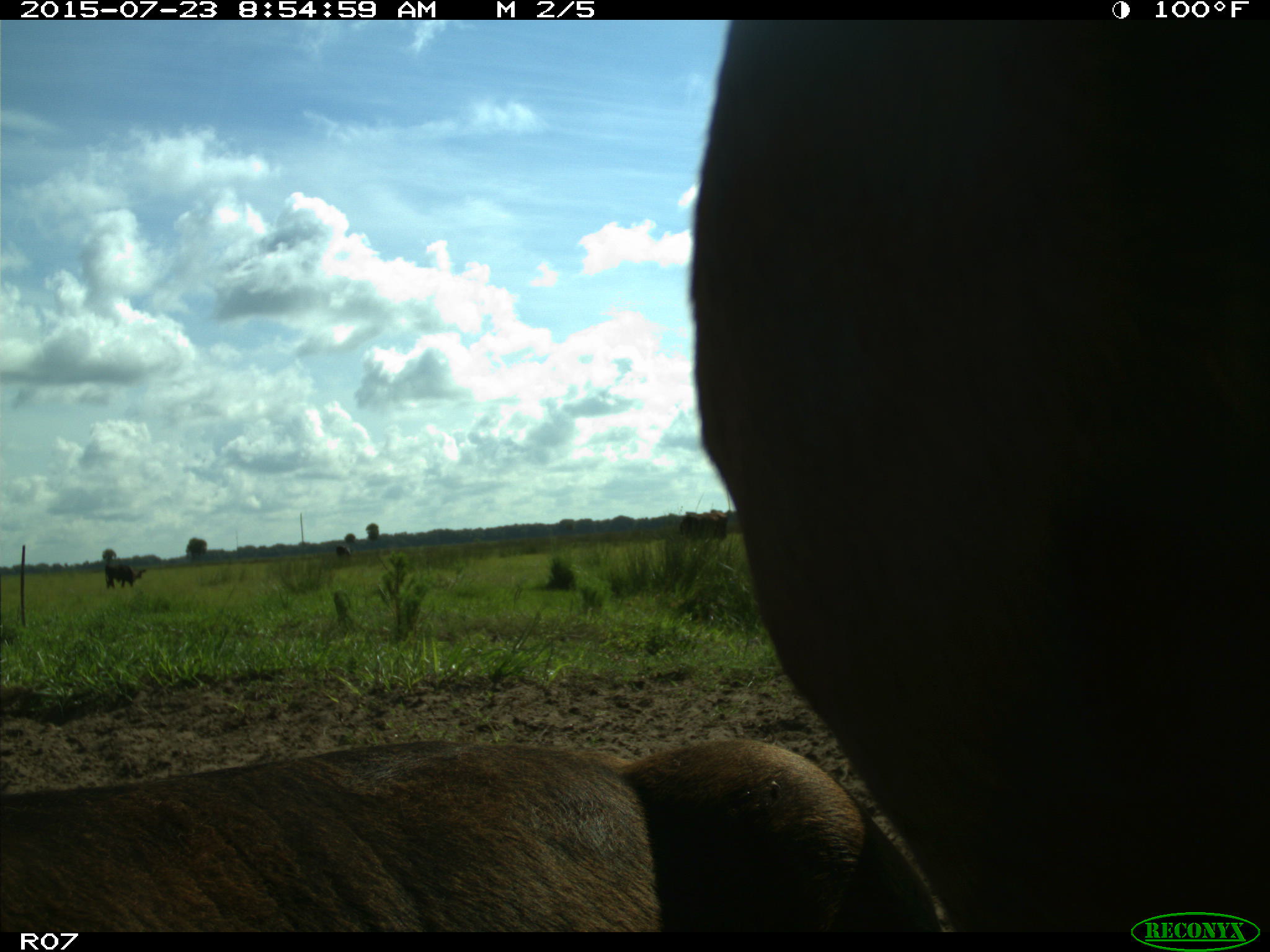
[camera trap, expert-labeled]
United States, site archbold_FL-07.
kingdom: Animalia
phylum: Chordata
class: Mammalia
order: Artiodactyla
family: Bovidae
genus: Bos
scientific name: Bos taurus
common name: domestic cow